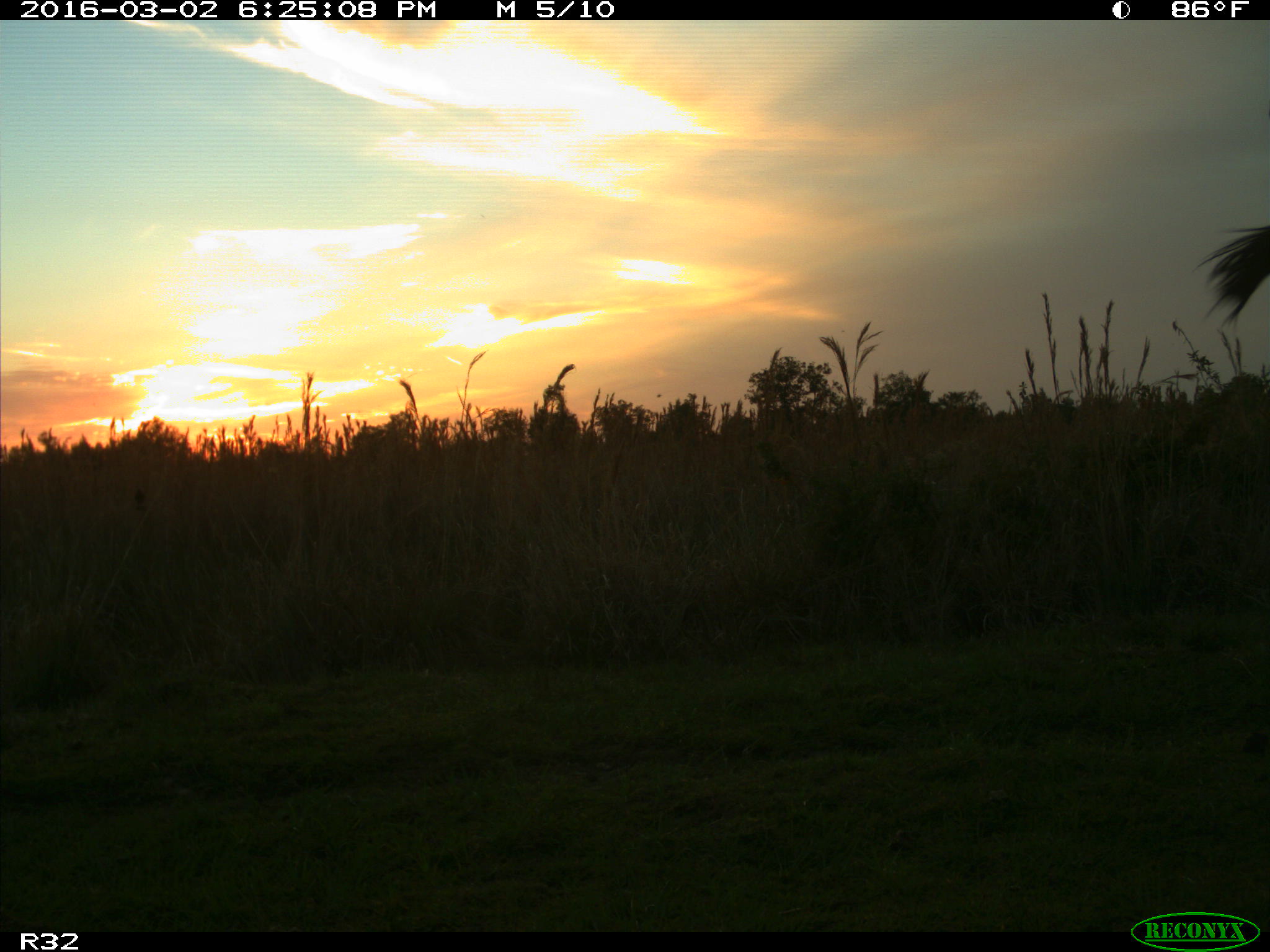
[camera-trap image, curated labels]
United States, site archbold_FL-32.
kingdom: Animalia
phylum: Chordata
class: Mammalia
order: Artiodactyla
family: Bovidae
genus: Bos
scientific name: Bos taurus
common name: domestic cow